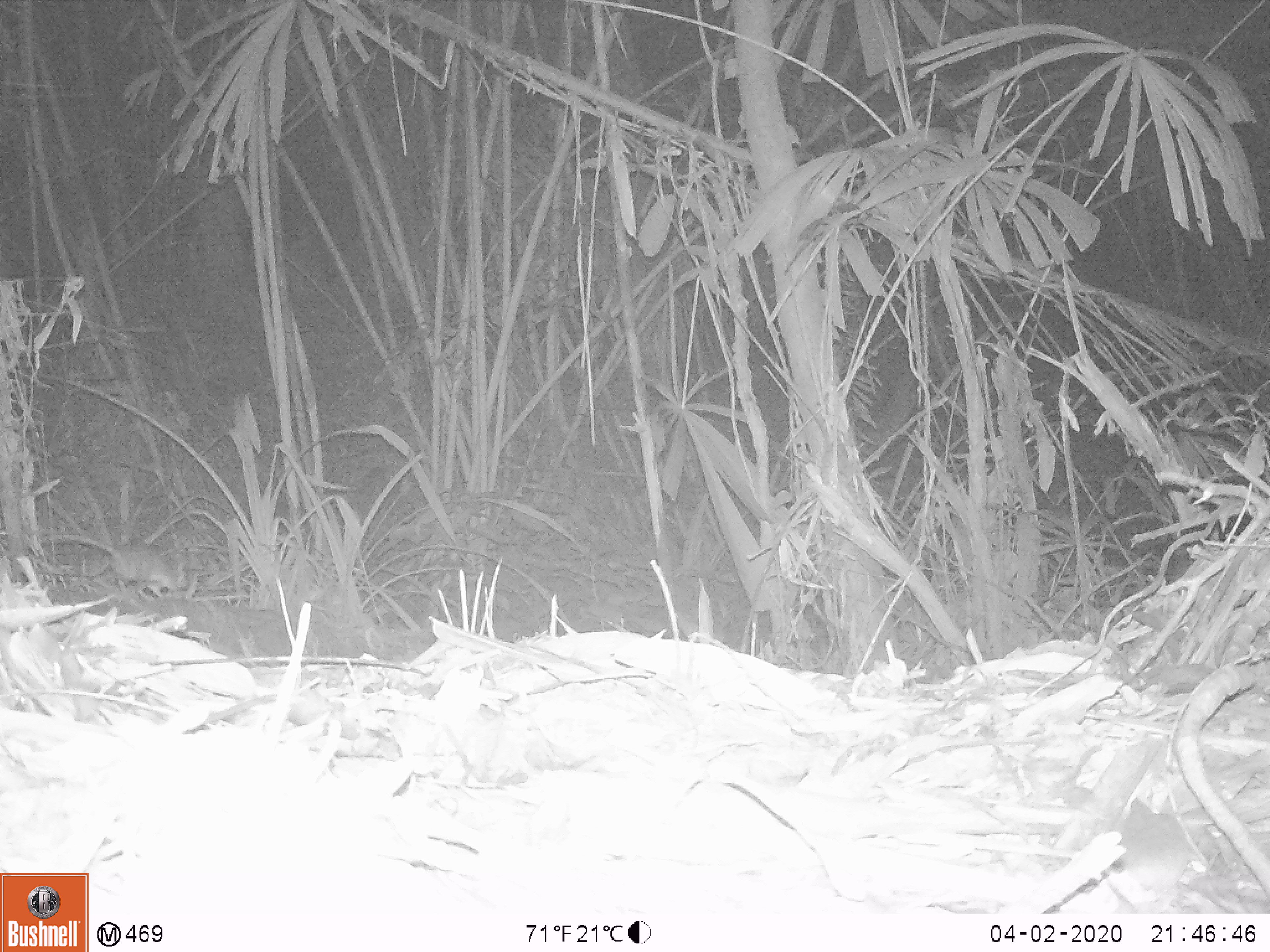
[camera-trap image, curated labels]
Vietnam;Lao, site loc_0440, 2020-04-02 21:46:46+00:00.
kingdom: Animalia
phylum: Chordata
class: Mammalia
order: Rodentia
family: Muridae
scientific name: Muridae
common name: old-world mice and rats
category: unidentified murid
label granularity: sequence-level